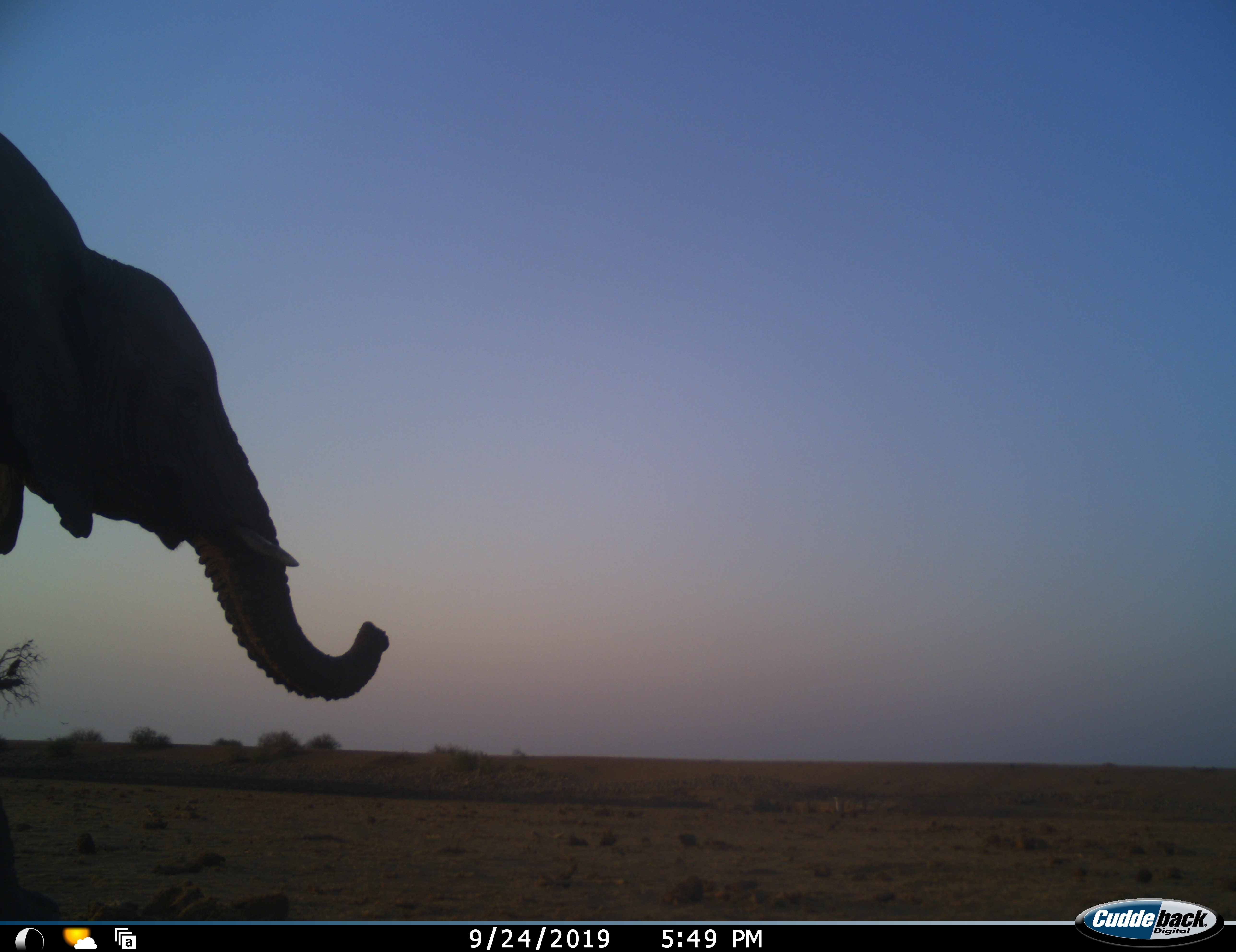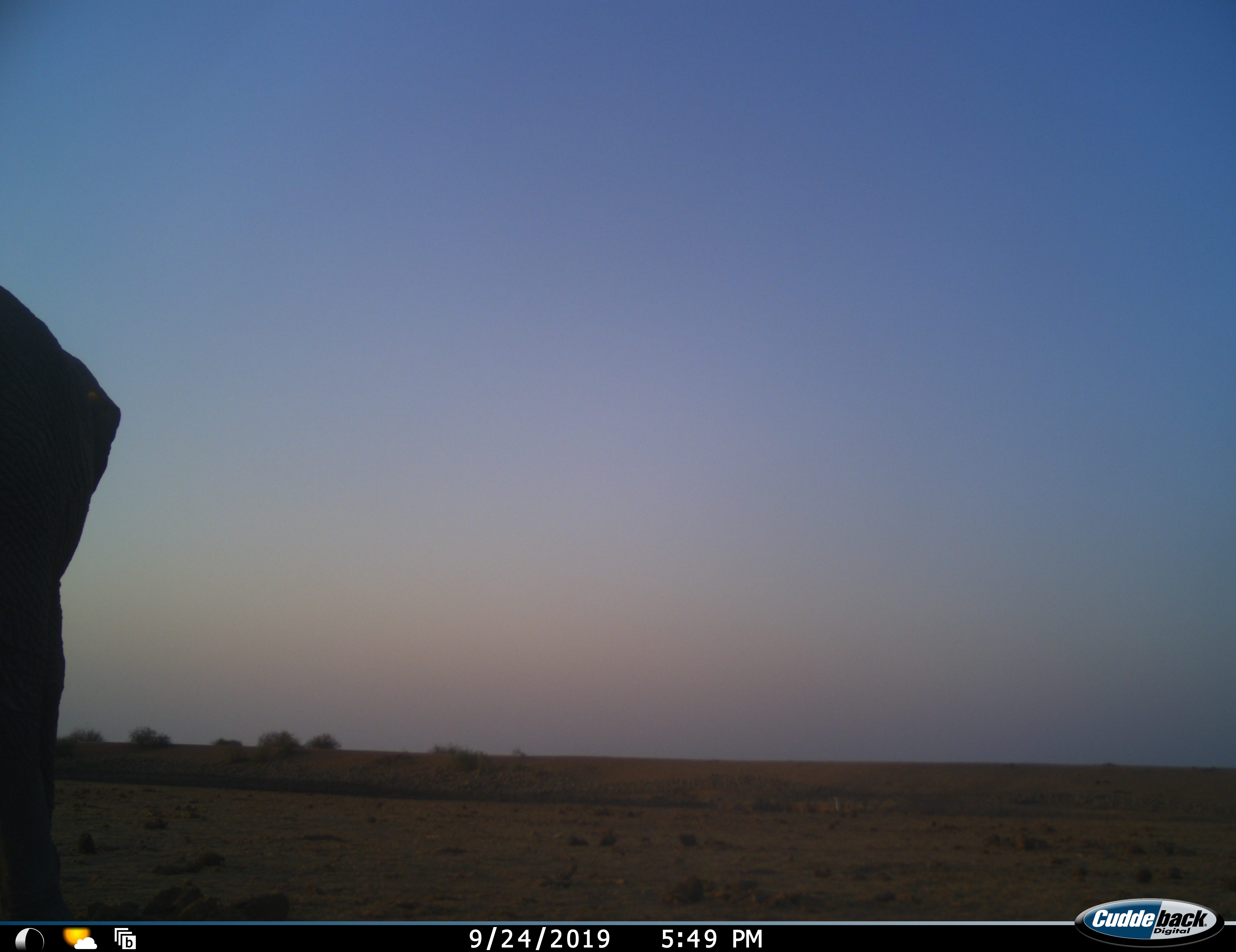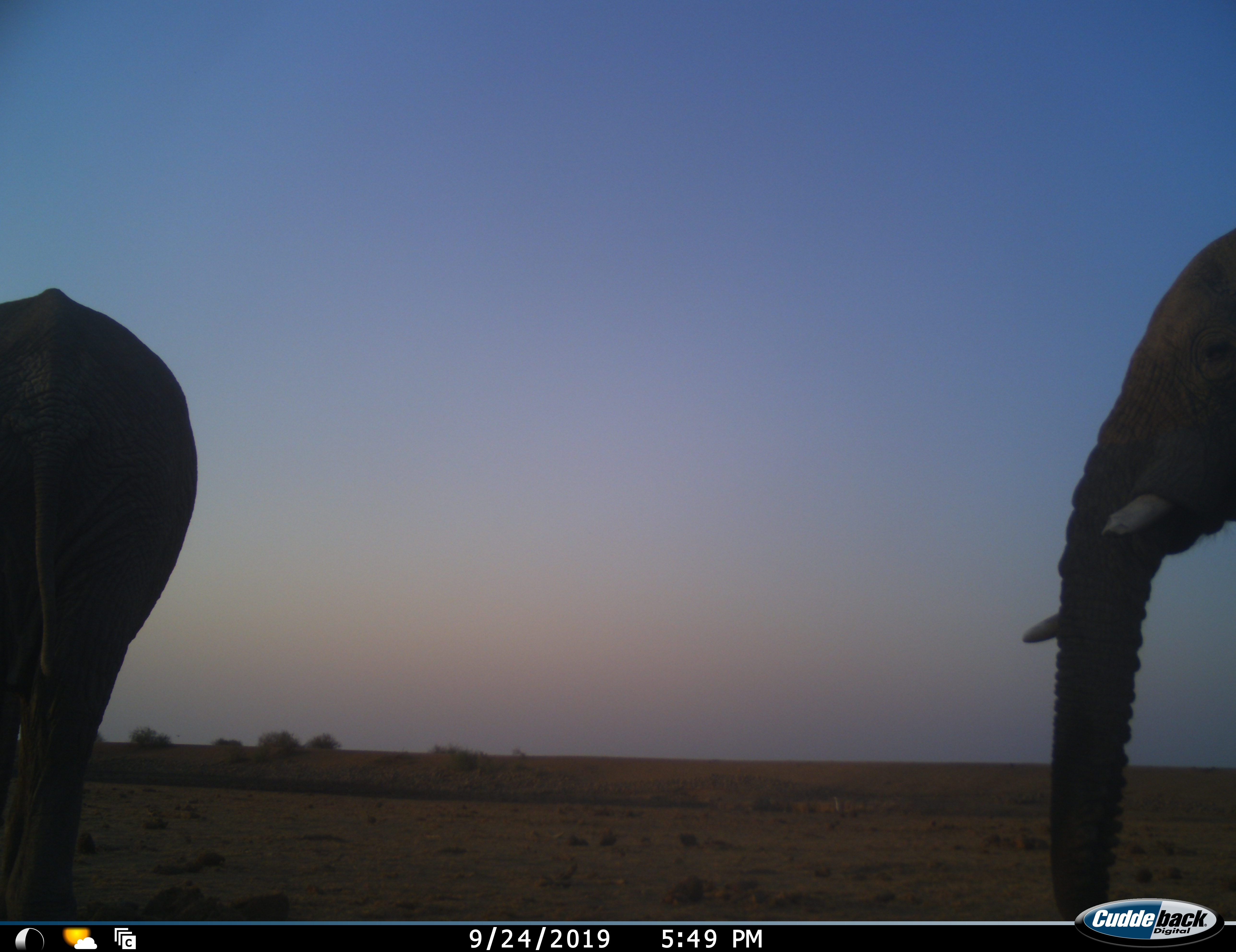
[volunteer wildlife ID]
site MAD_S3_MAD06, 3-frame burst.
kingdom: Animalia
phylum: Chordata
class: Mammalia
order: Proboscidea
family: Elephantidae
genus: Loxodonta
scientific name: Loxodonta africana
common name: african bush elephant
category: elephant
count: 2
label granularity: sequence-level